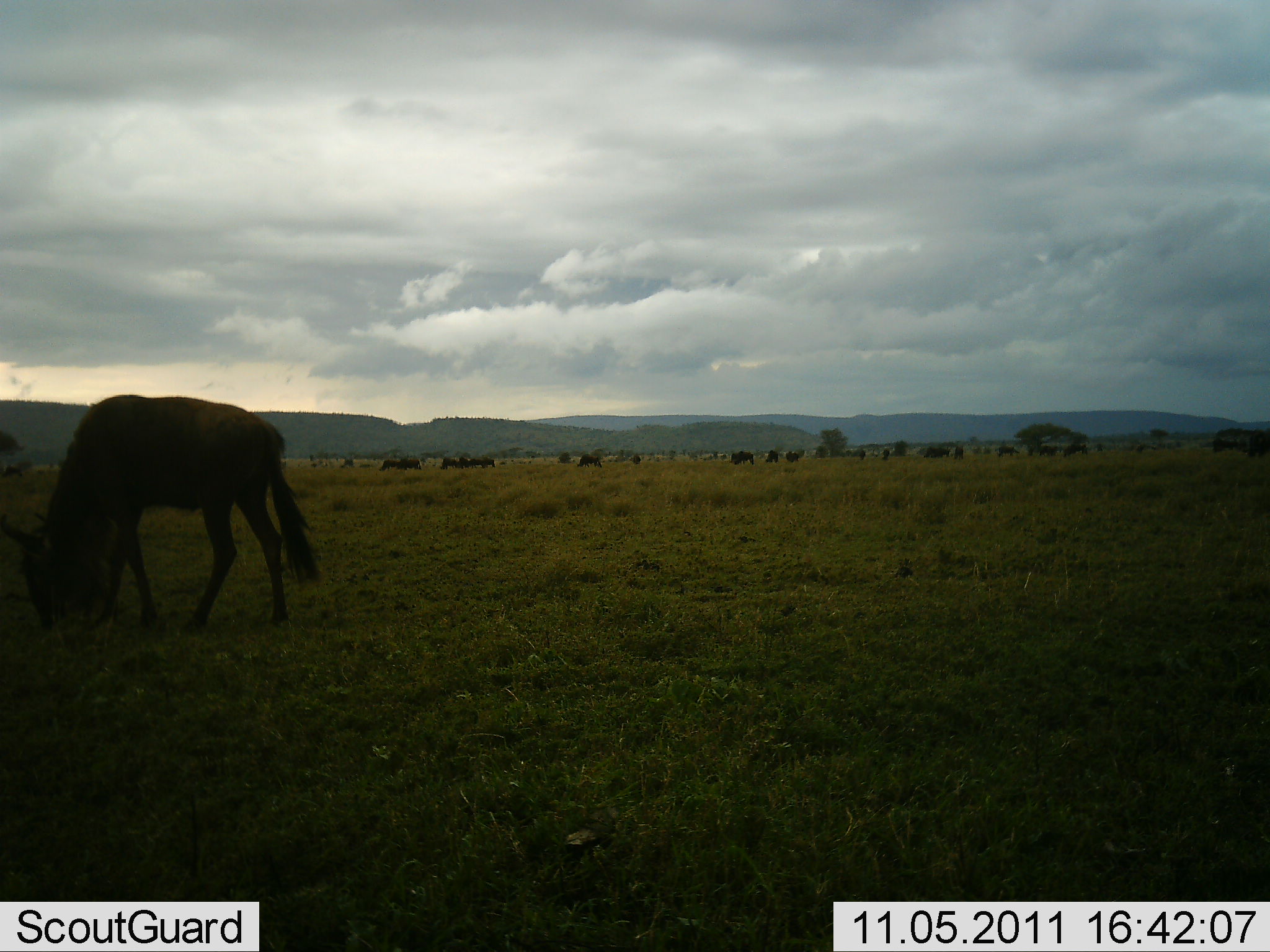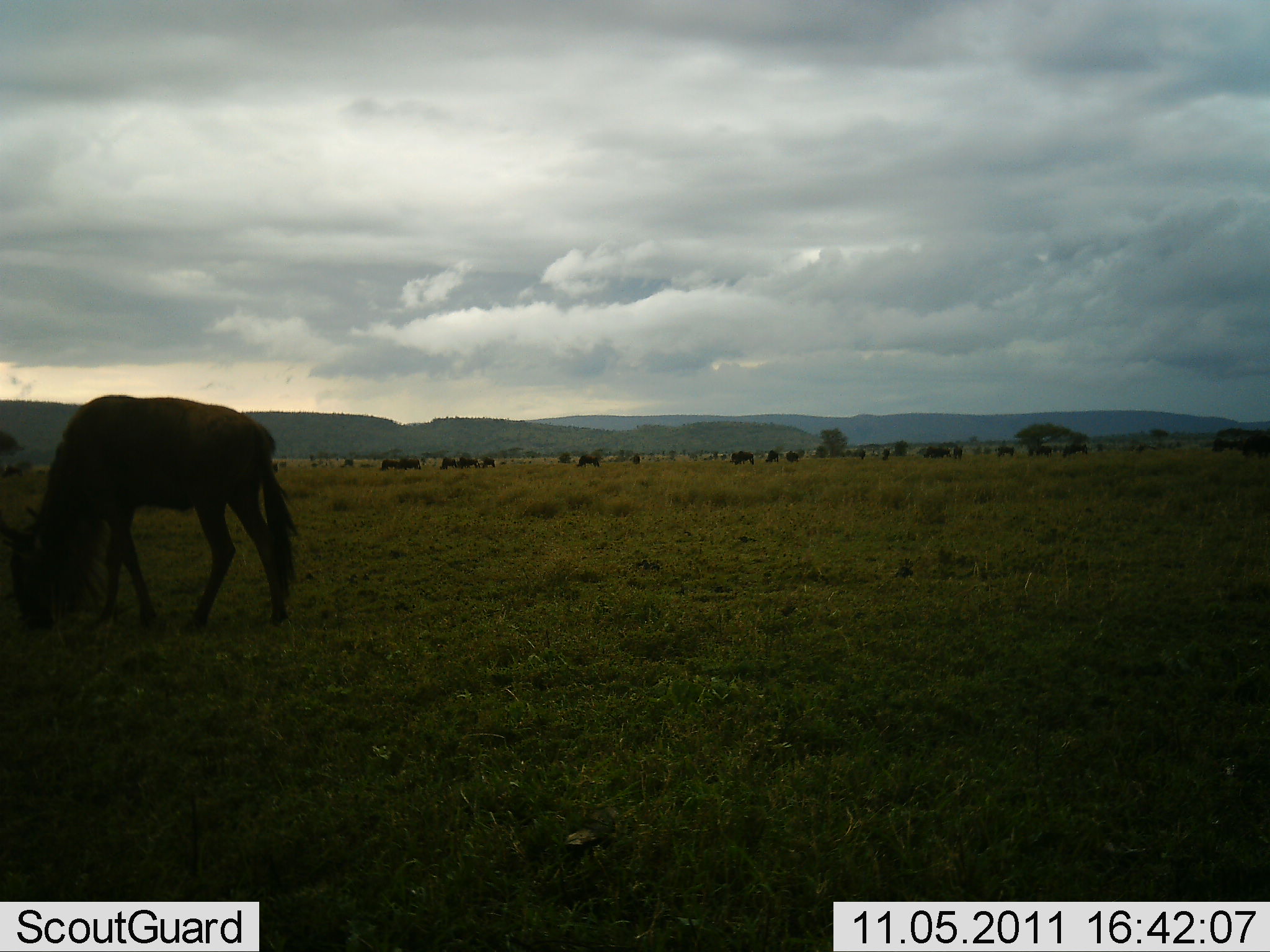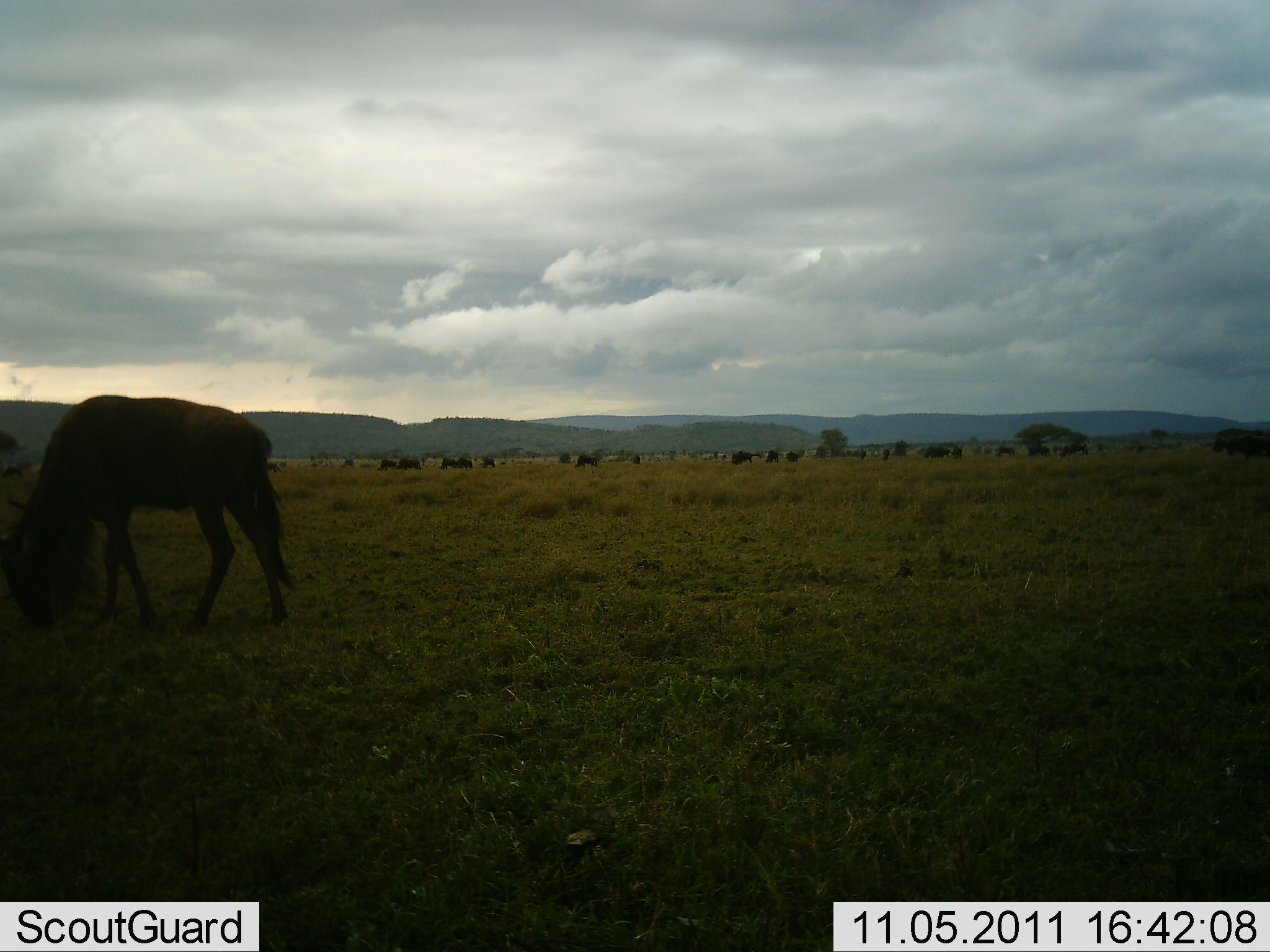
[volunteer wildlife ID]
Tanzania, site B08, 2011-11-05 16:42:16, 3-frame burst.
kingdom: Animalia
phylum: Chordata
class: Mammalia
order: Artiodactyla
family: Bovidae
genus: Connochaetes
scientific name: Connochaetes taurinus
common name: blue wildebeest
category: wildebeest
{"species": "wildebeest (blue wildebeest) (Connochaetes taurinus)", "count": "11-50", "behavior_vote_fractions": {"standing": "46%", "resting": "0%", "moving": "15%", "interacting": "0%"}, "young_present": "0%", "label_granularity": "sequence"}